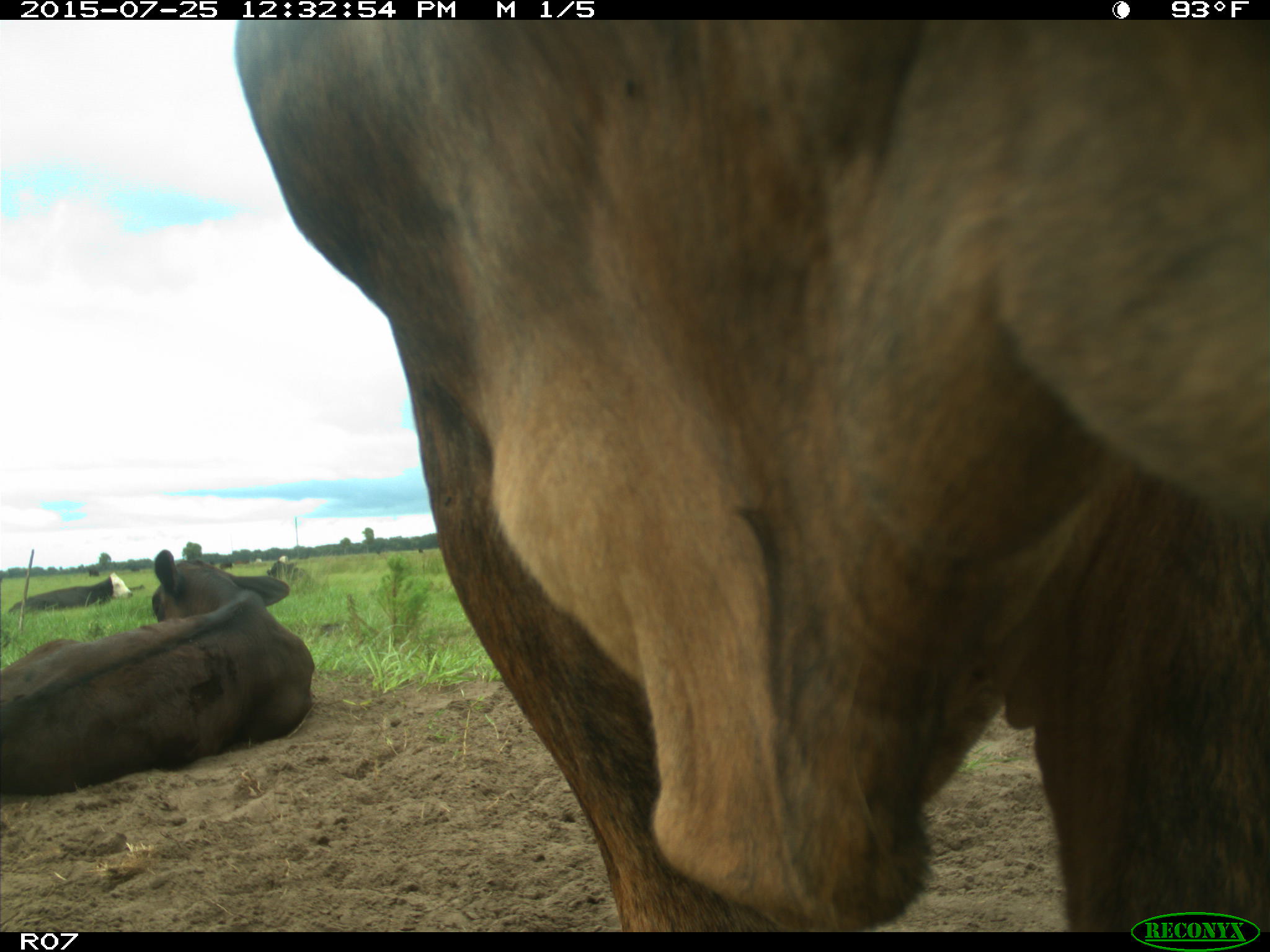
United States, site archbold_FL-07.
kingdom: Animalia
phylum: Chordata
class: Mammalia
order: Artiodactyla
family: Bovidae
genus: Bos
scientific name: Bos taurus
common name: domestic cow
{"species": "Bos taurus (domestic cow)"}